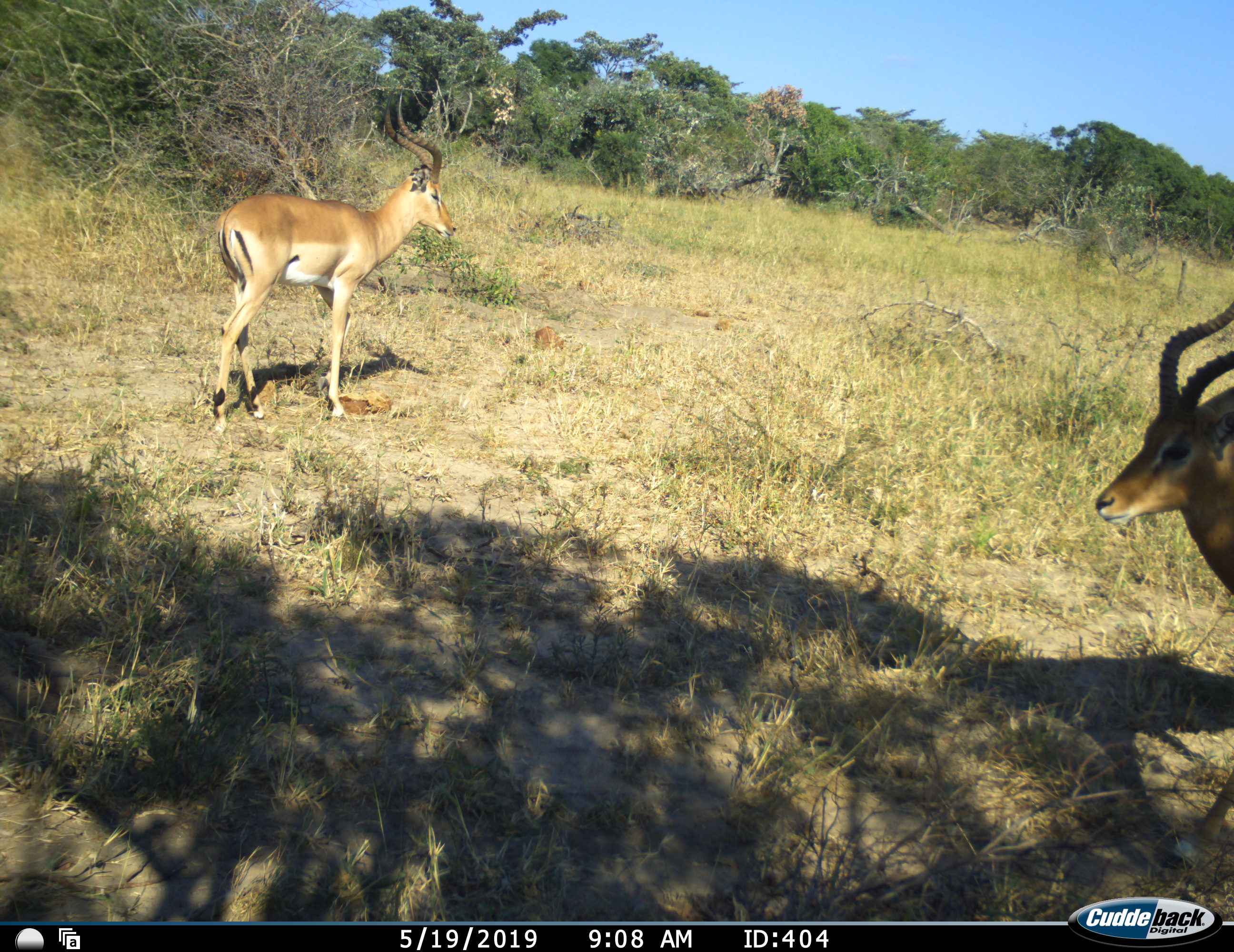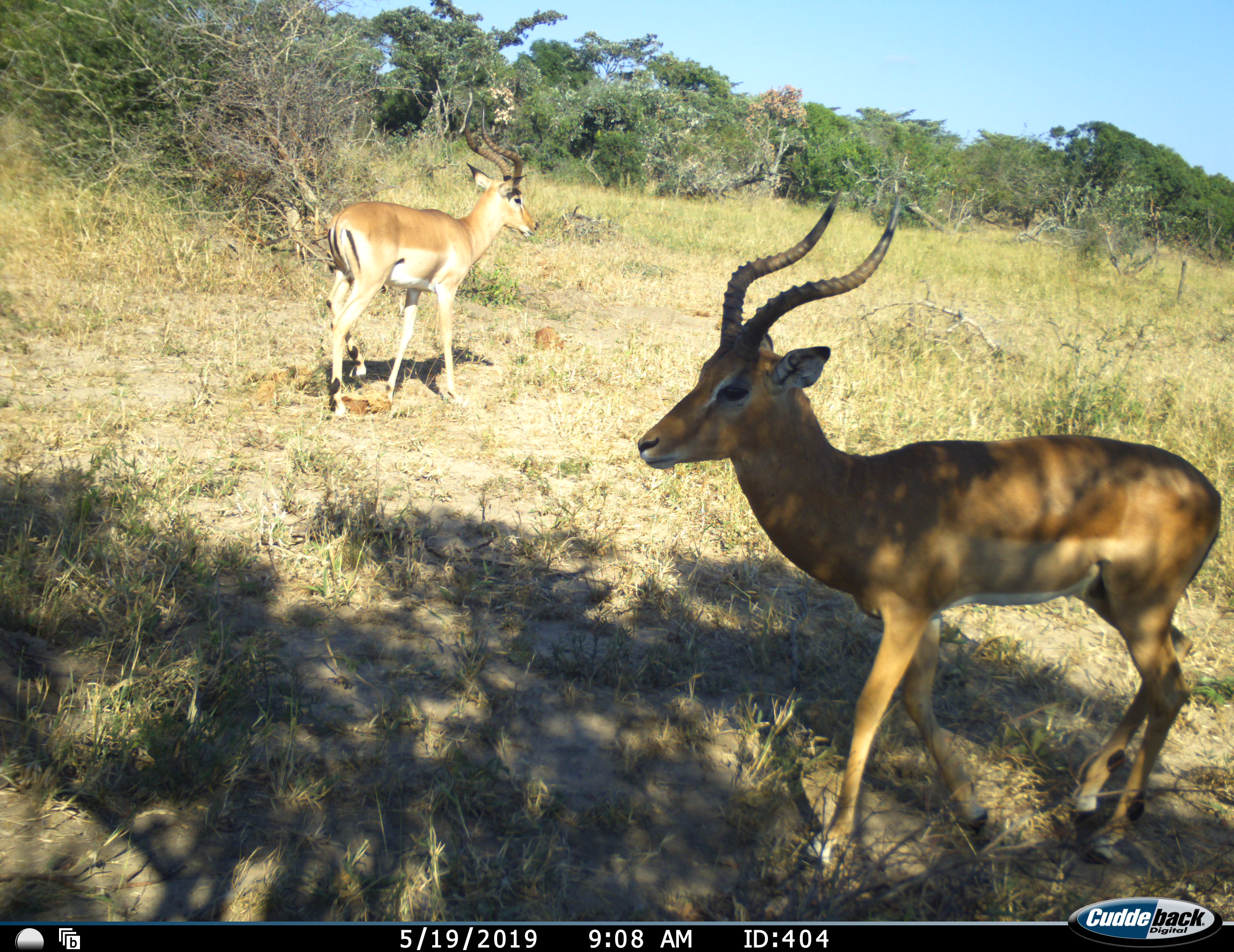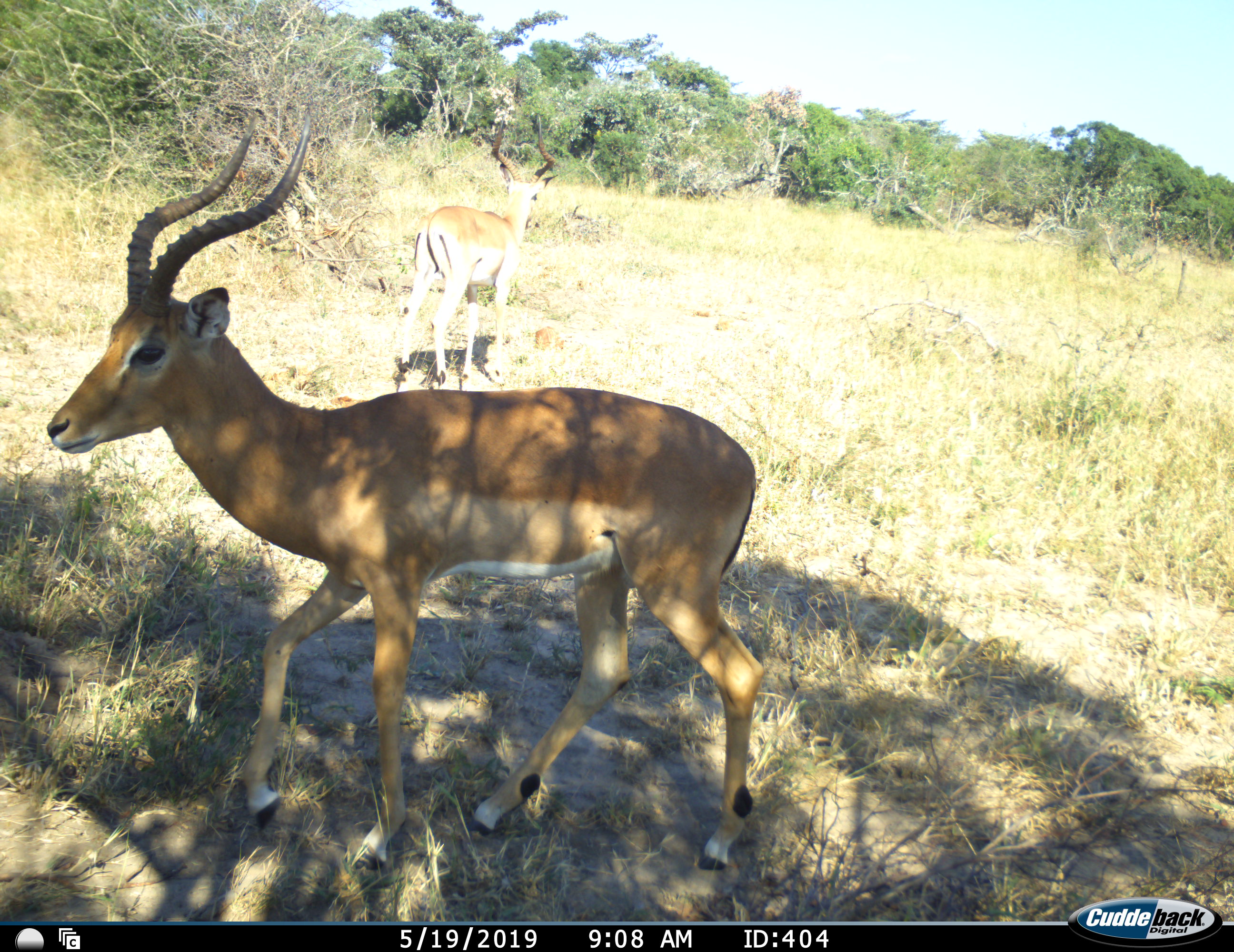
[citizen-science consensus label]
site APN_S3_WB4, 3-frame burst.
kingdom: Animalia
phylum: Chordata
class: Mammalia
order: Artiodactyla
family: Bovidae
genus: Aepyceros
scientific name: Aepyceros melampus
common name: impala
Impala (Aepyceros melampus), count 2. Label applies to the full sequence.